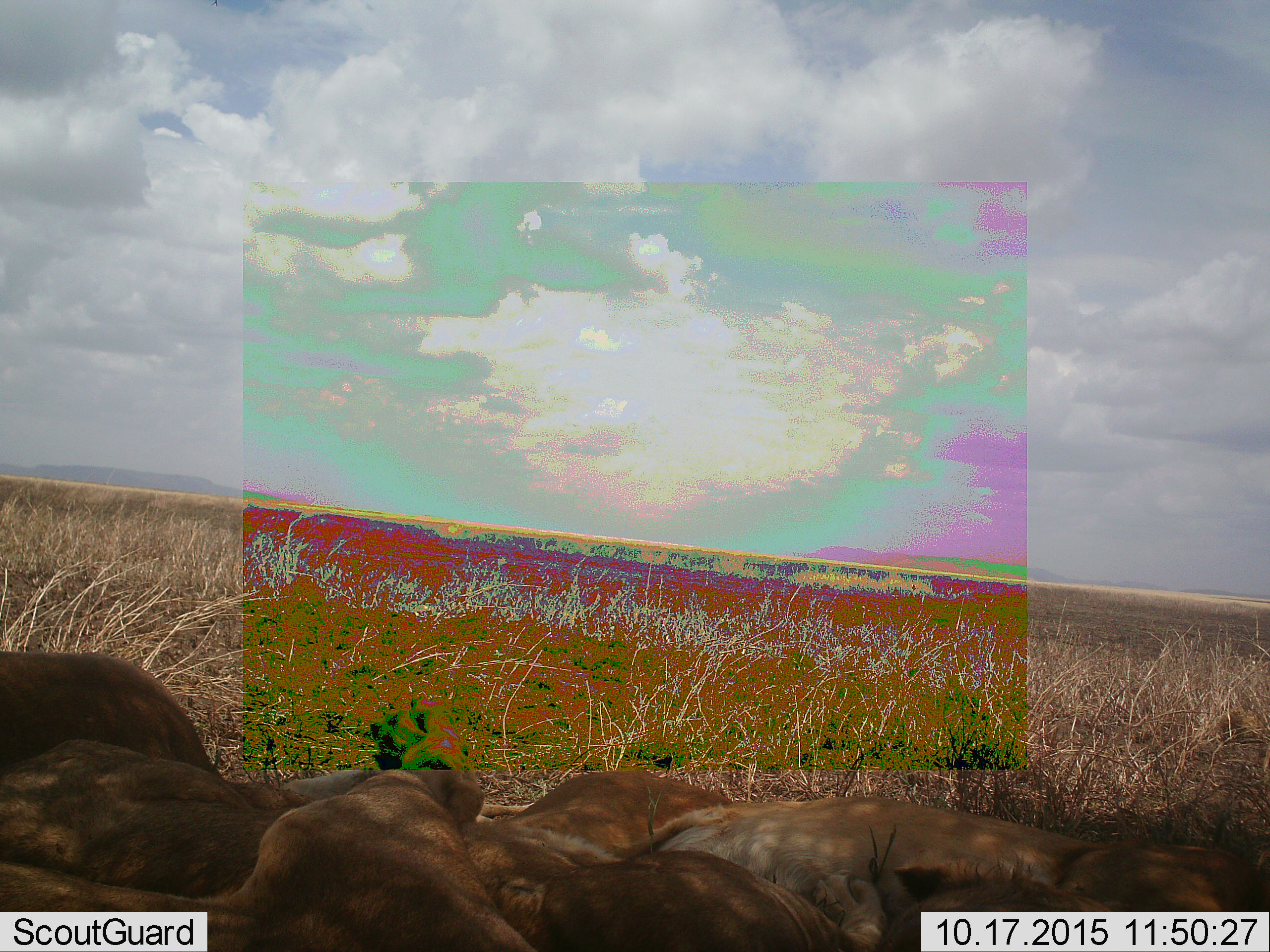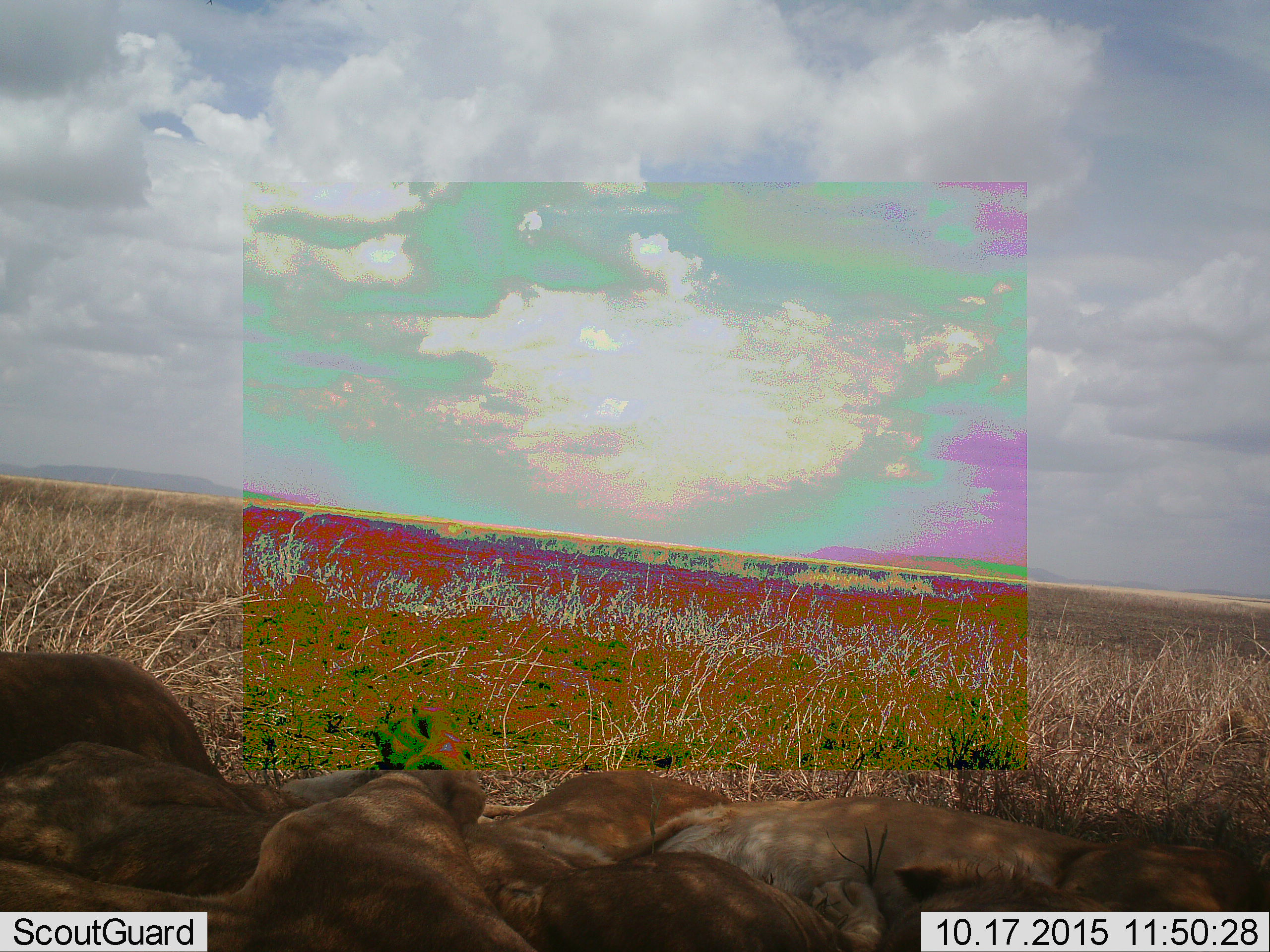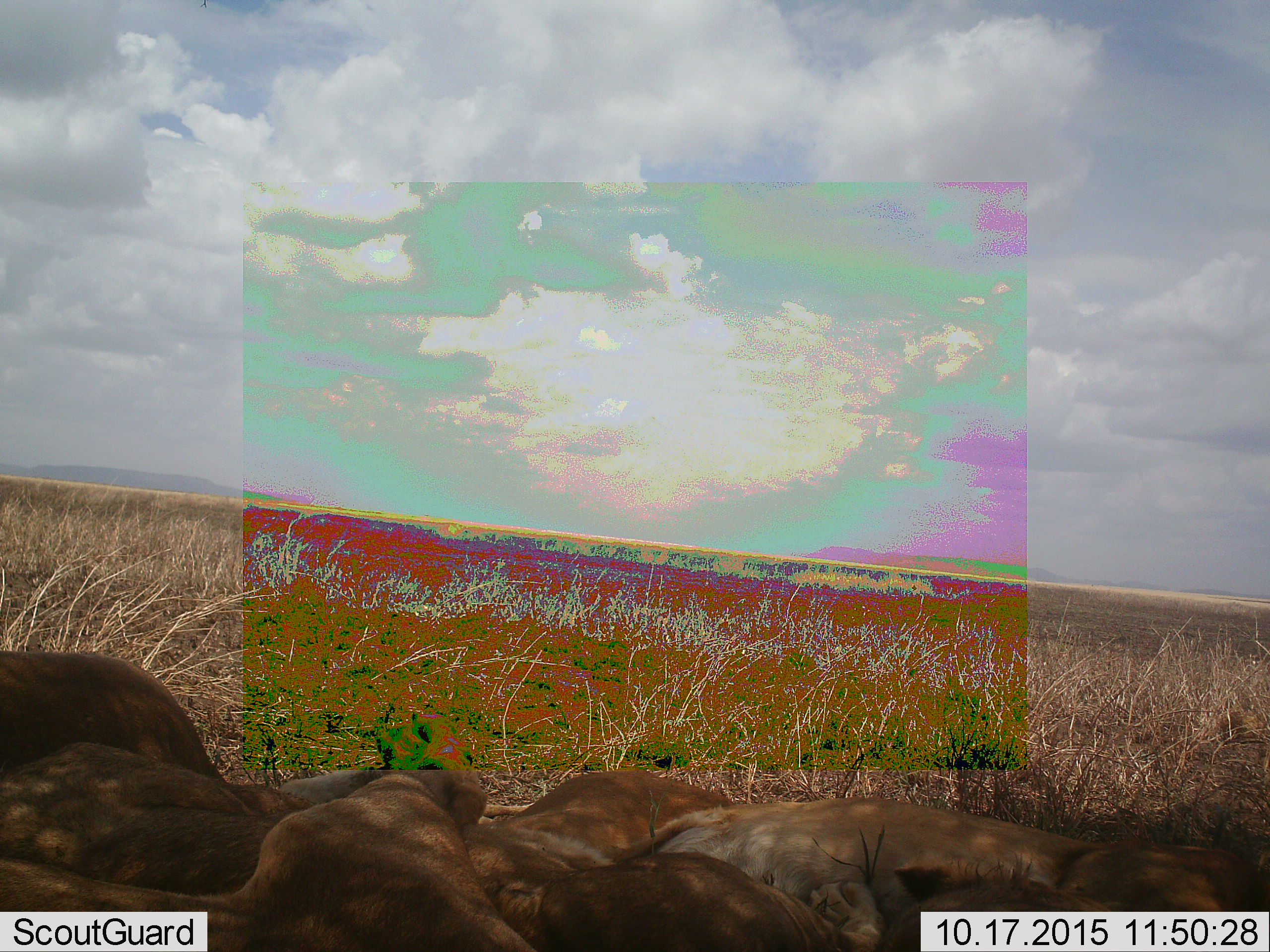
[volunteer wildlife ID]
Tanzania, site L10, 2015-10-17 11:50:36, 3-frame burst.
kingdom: Animalia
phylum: Chordata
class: Mammalia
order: Carnivora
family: Felidae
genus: Panthera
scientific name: Panthera leo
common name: lion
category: lionfemale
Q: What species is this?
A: Lionfemale (lion) (Panthera leo).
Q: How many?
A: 5.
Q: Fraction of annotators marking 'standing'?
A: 0%.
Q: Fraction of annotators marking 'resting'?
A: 100%.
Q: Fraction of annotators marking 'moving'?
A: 0%.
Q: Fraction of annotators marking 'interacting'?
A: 0%.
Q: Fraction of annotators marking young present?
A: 25%.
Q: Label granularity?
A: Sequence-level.